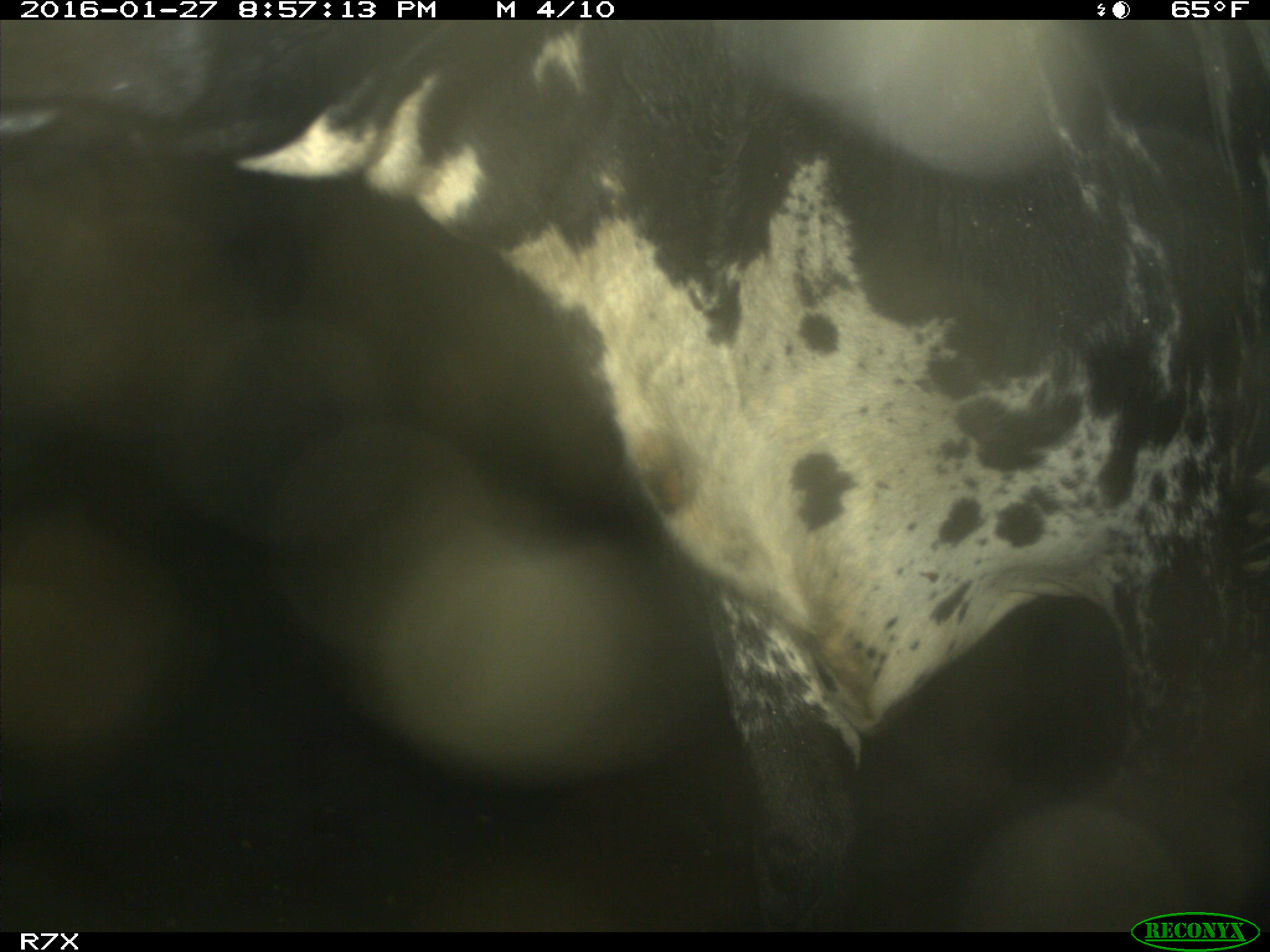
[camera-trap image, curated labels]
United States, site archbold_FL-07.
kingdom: Animalia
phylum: Chordata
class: Mammalia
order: Artiodactyla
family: Bovidae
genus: Bos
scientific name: Bos taurus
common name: domestic cow